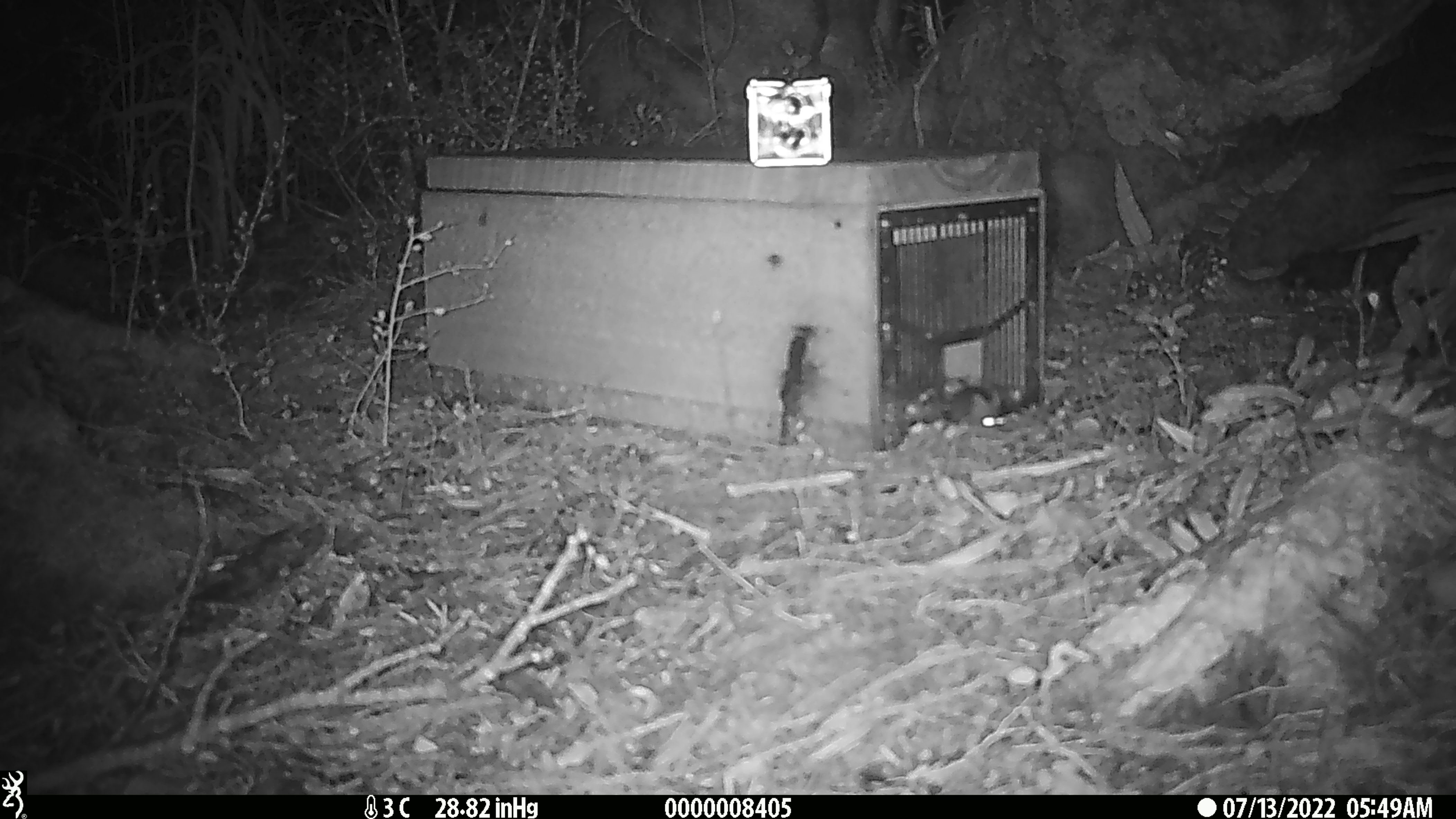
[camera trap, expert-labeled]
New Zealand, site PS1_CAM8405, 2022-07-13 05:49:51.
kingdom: Animalia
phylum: Chordata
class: Mammalia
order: Rodentia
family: Muridae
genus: Mus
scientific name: Mus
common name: mouse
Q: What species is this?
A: Mouse (Mus).